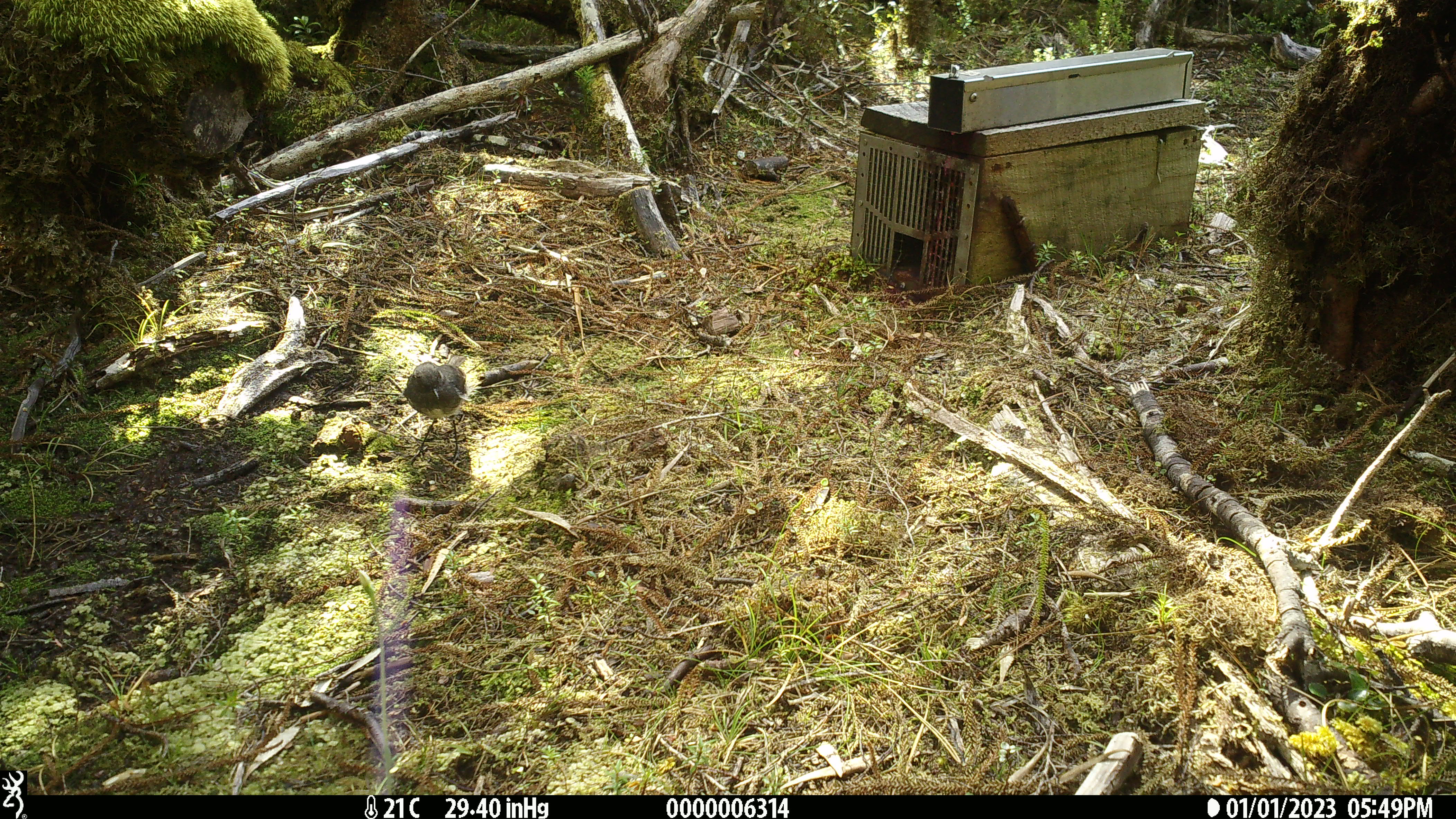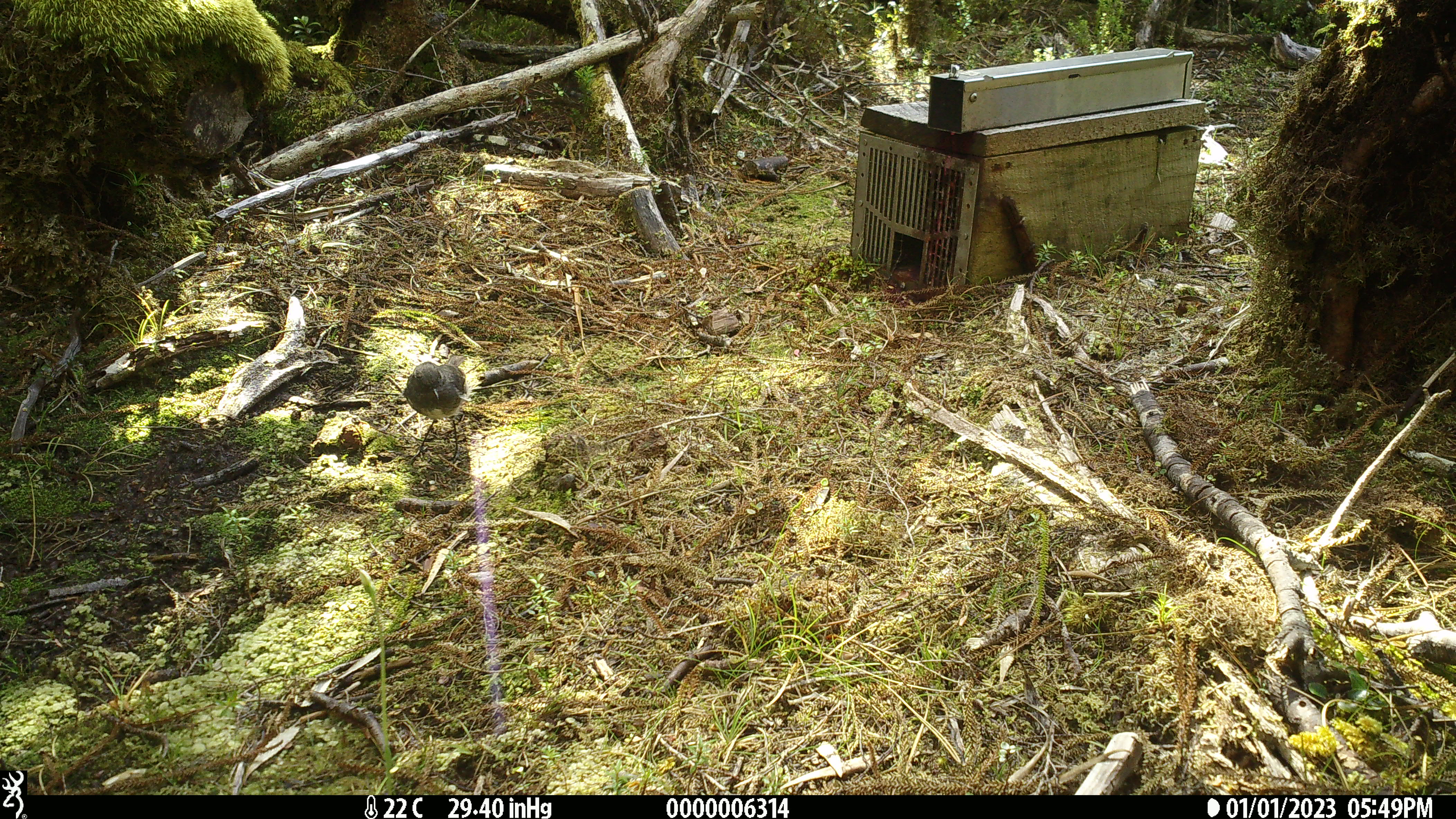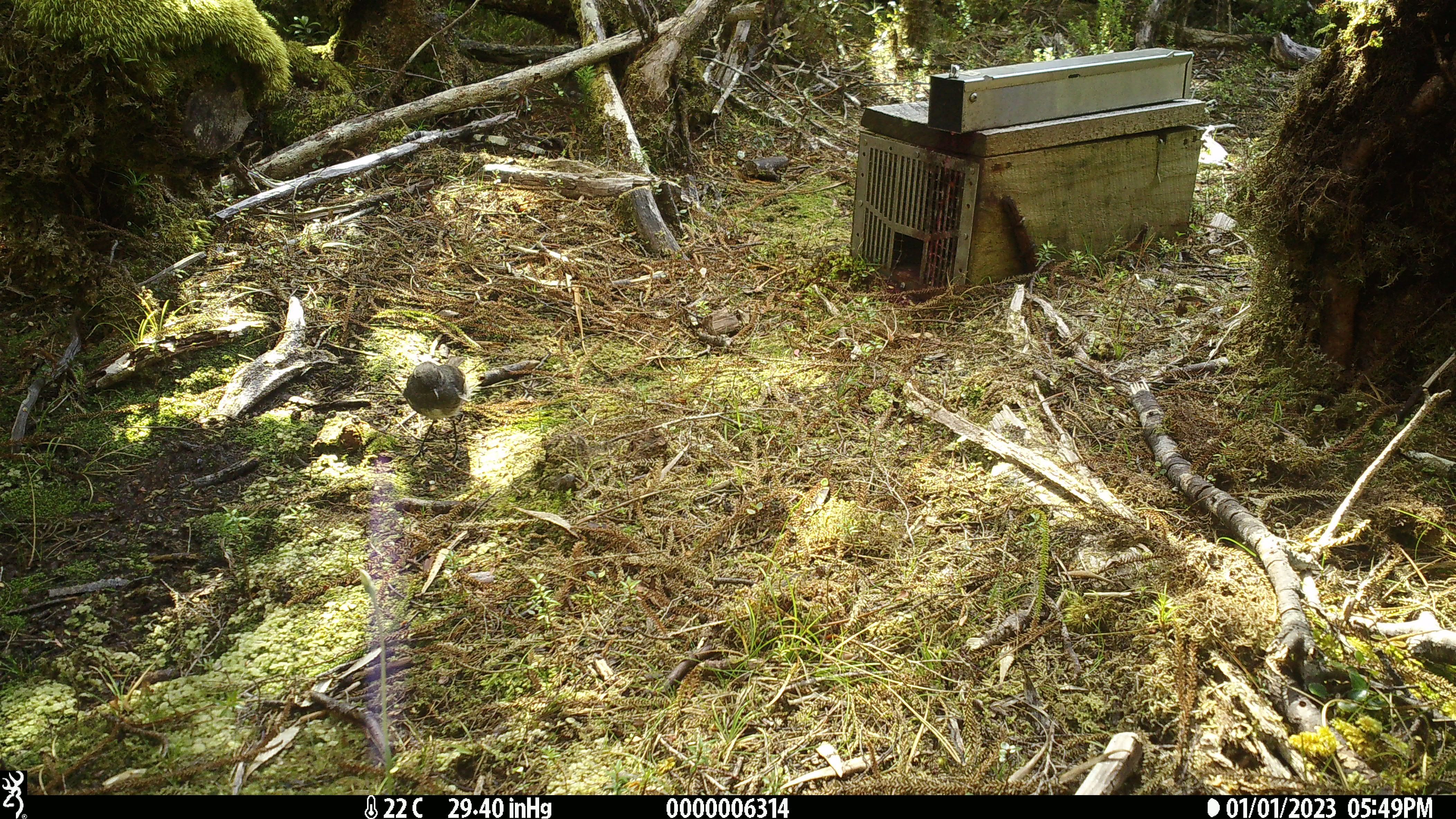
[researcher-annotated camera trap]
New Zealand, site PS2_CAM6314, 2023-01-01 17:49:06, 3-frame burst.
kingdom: Animalia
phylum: Chordata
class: Aves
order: Passeriformes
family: Petroicidae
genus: Petroica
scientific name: Petroica australis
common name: new zealand robin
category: robin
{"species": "robin (new zealand robin) (Petroica australis)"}